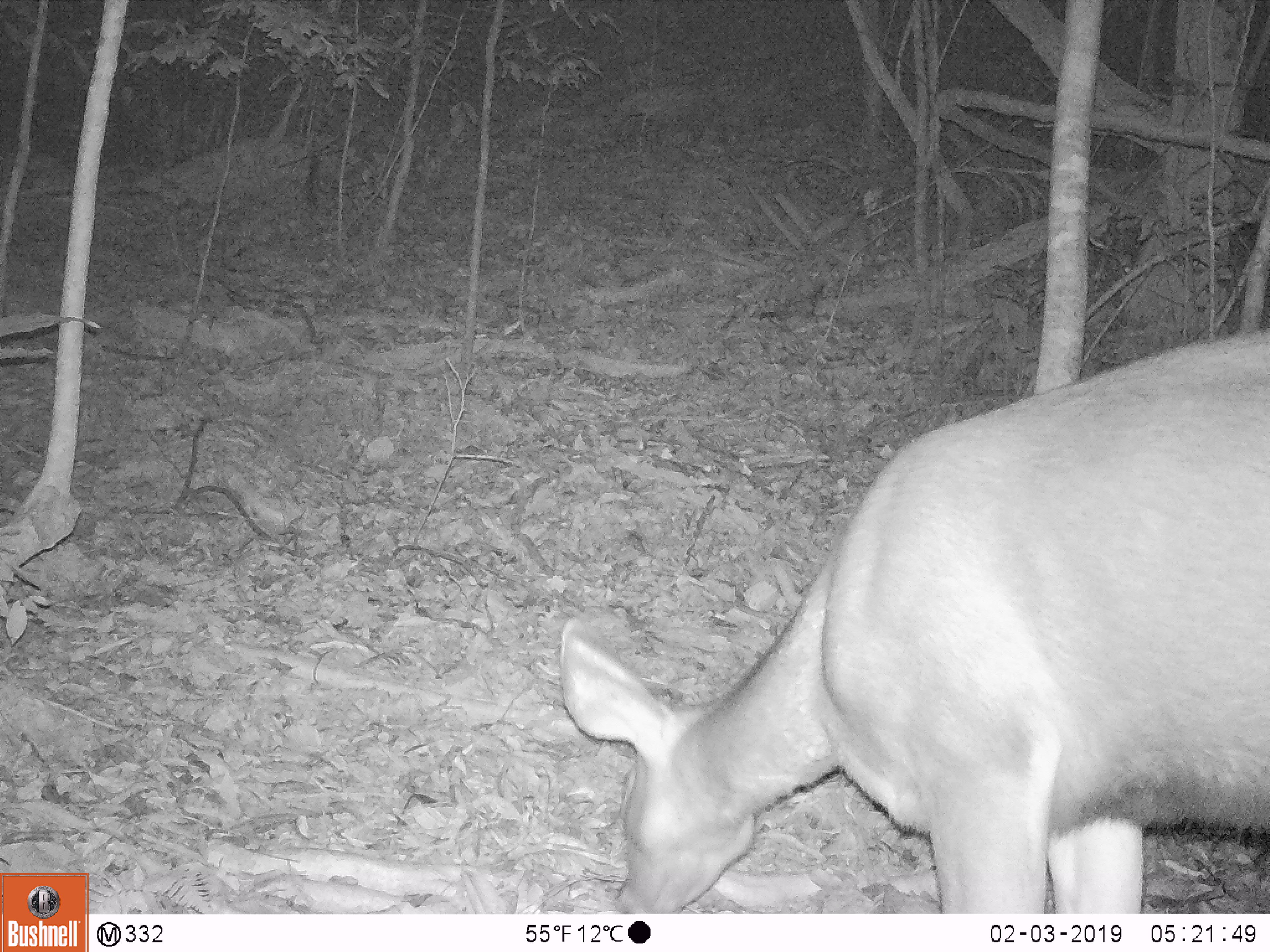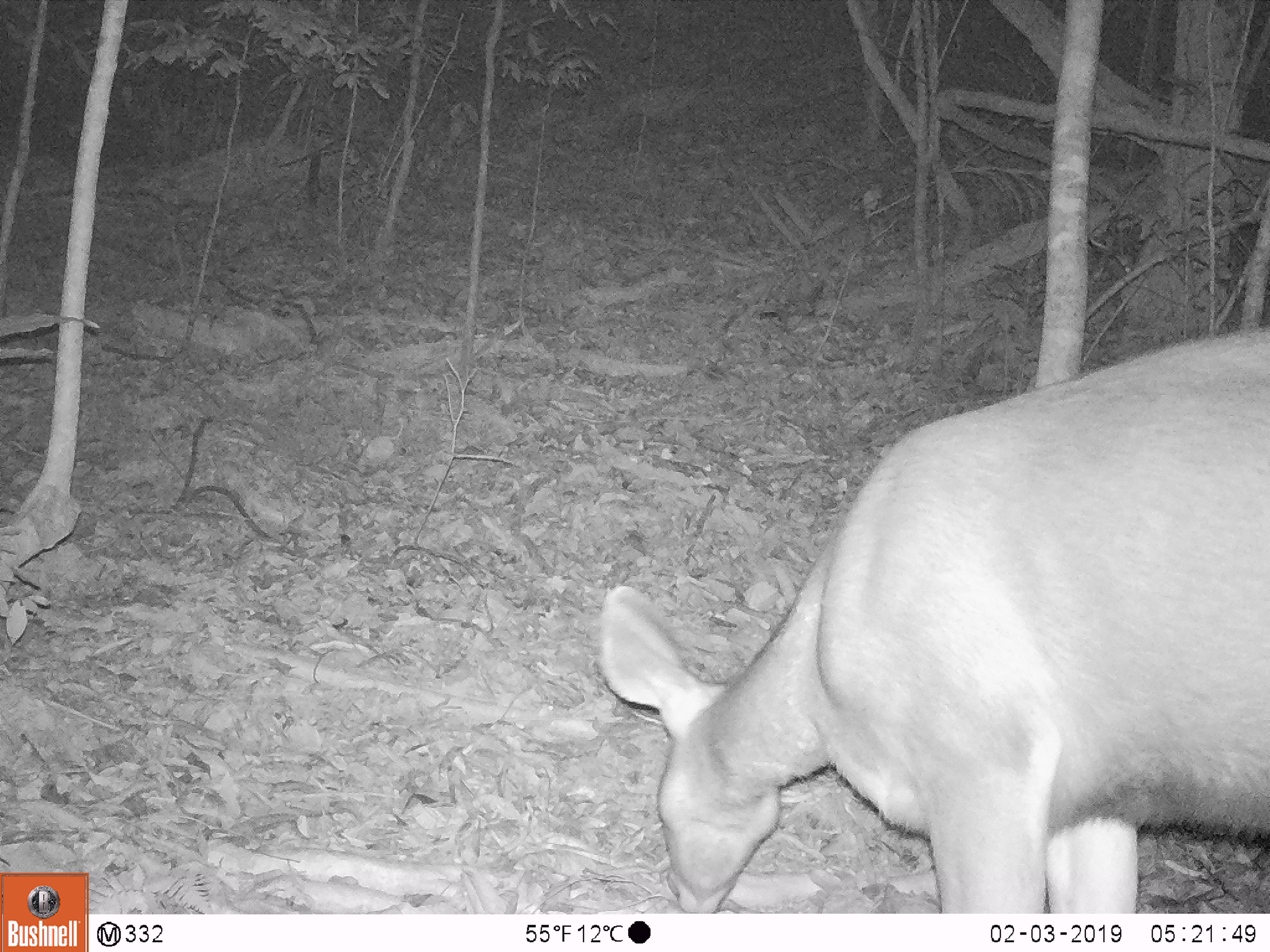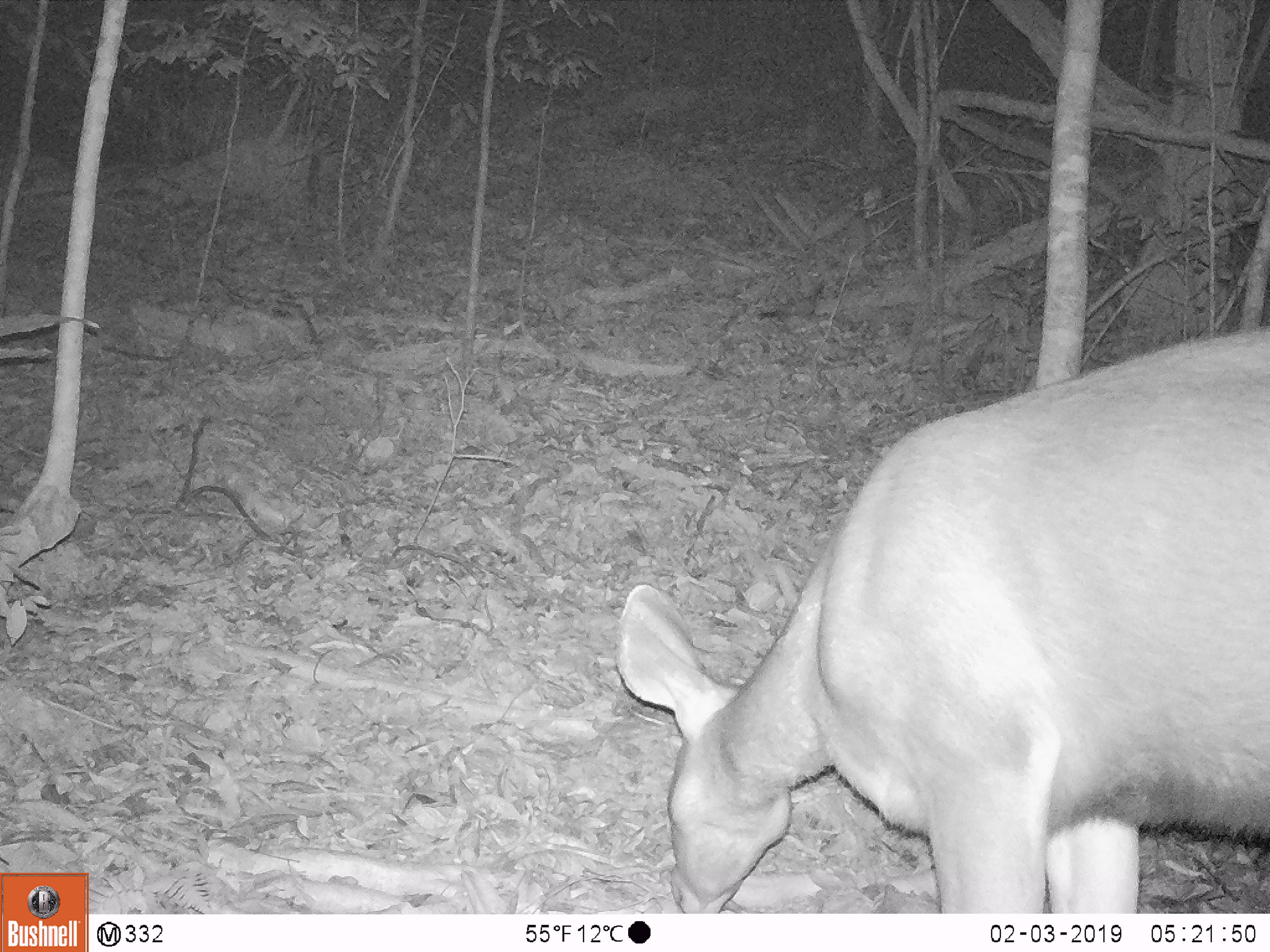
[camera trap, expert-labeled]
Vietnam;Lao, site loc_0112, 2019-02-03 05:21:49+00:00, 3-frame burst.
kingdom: Animalia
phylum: Chordata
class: Mammalia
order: Artiodactyla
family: Cervidae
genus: Rusa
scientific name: Rusa unicolor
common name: sambar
Sambar (Rusa unicolor). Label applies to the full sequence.